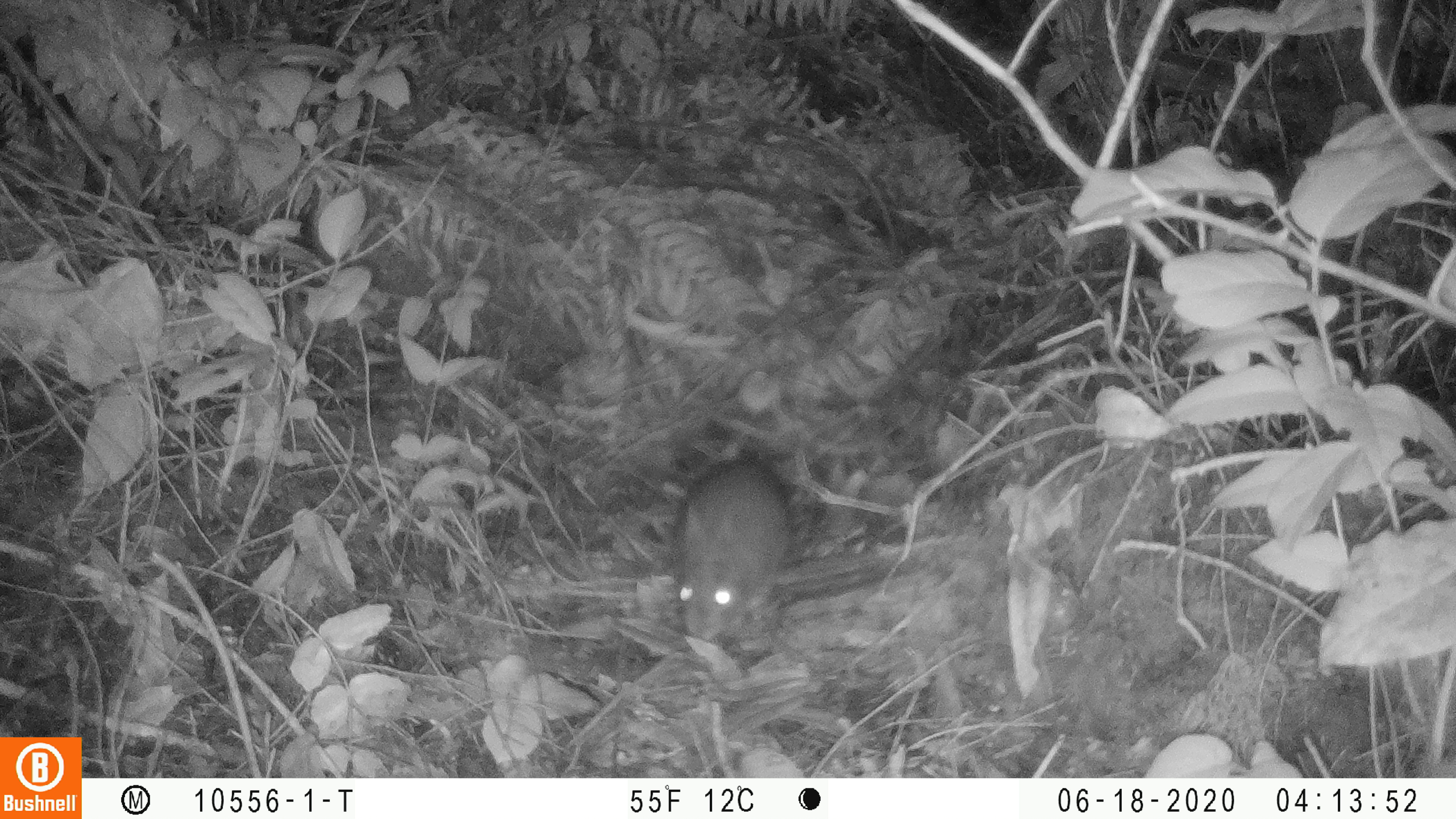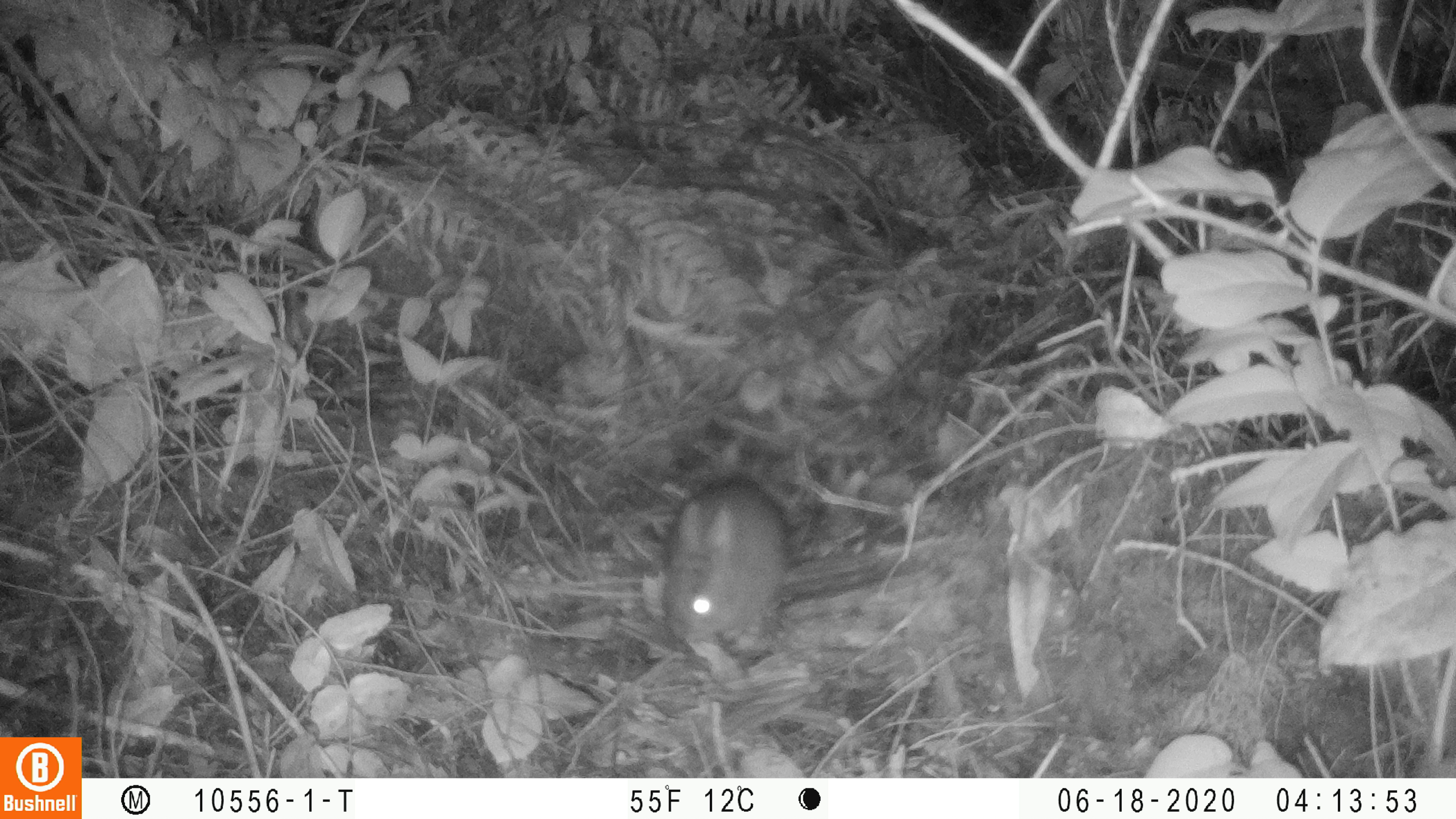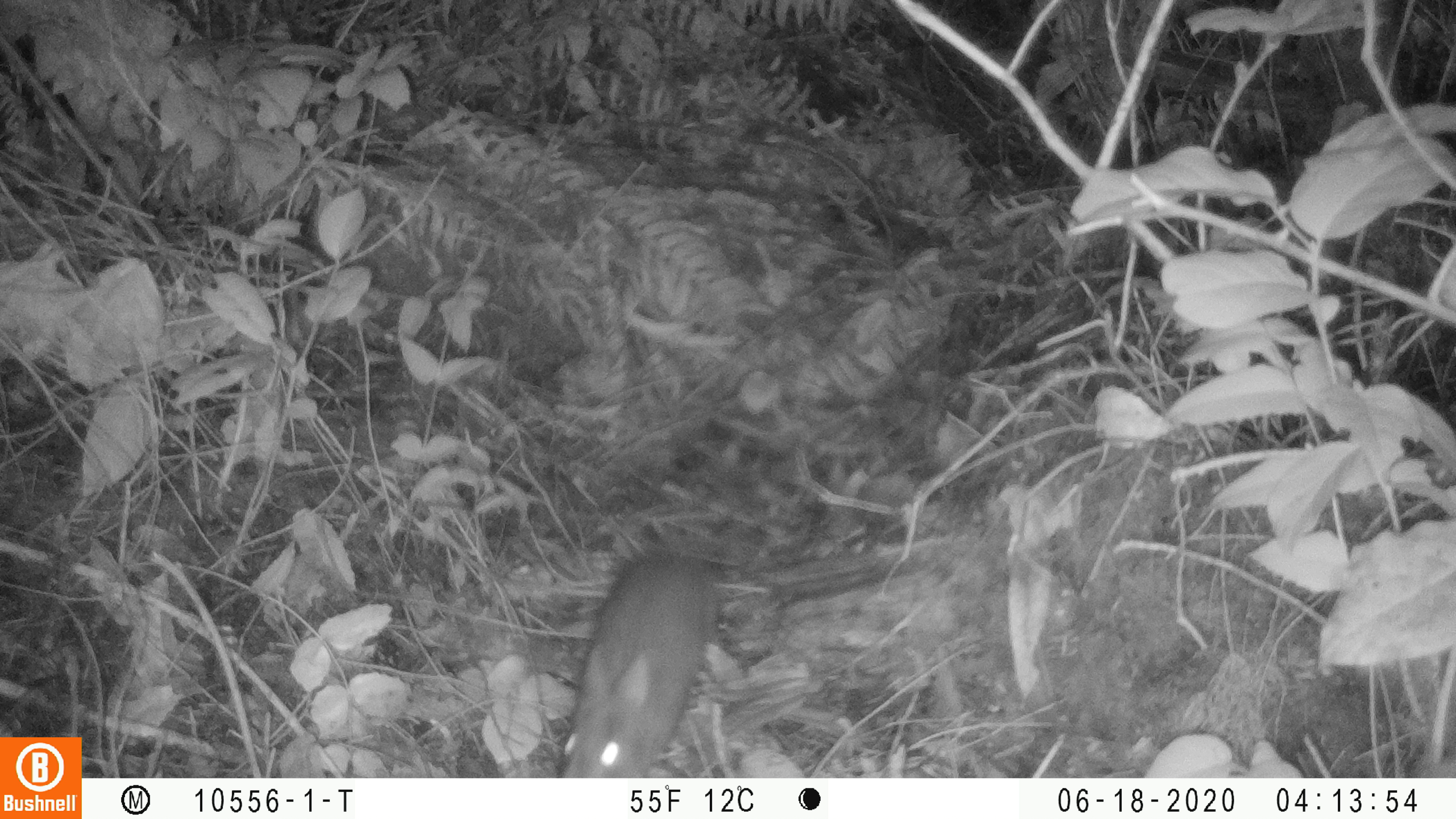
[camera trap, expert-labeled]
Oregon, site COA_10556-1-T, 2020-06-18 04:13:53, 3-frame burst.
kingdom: Animalia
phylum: Chordata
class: Mammalia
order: Lagomorpha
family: Leporidae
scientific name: Leporidae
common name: hares and rabbits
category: leporidae family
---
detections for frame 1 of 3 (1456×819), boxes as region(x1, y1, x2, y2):
leporidae family: region(665, 456, 797, 634)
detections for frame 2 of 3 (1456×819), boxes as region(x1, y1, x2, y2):
leporidae family: region(646, 472, 805, 662)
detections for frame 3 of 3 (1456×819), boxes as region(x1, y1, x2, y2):
leporidae family: region(551, 544, 729, 770)